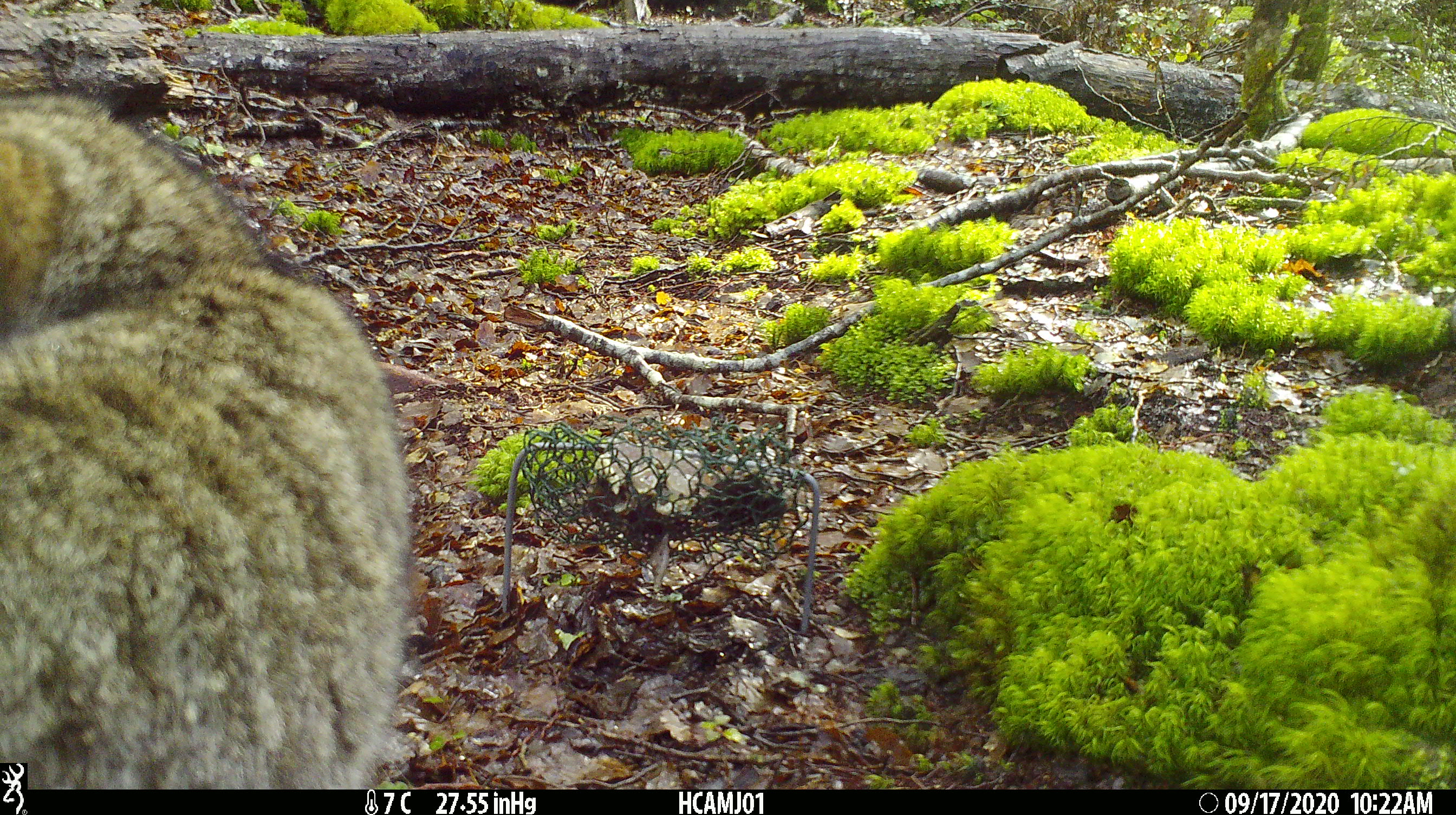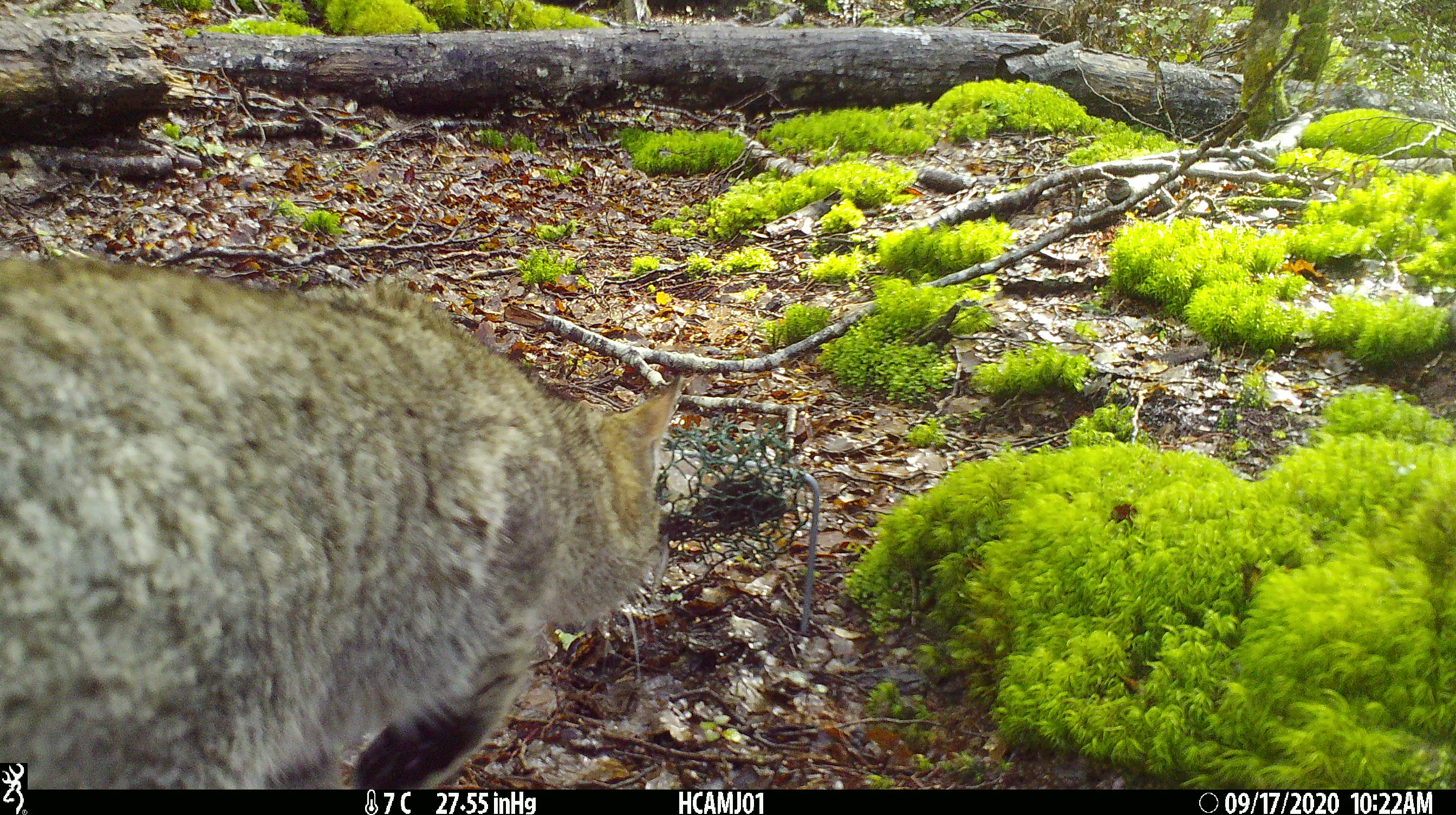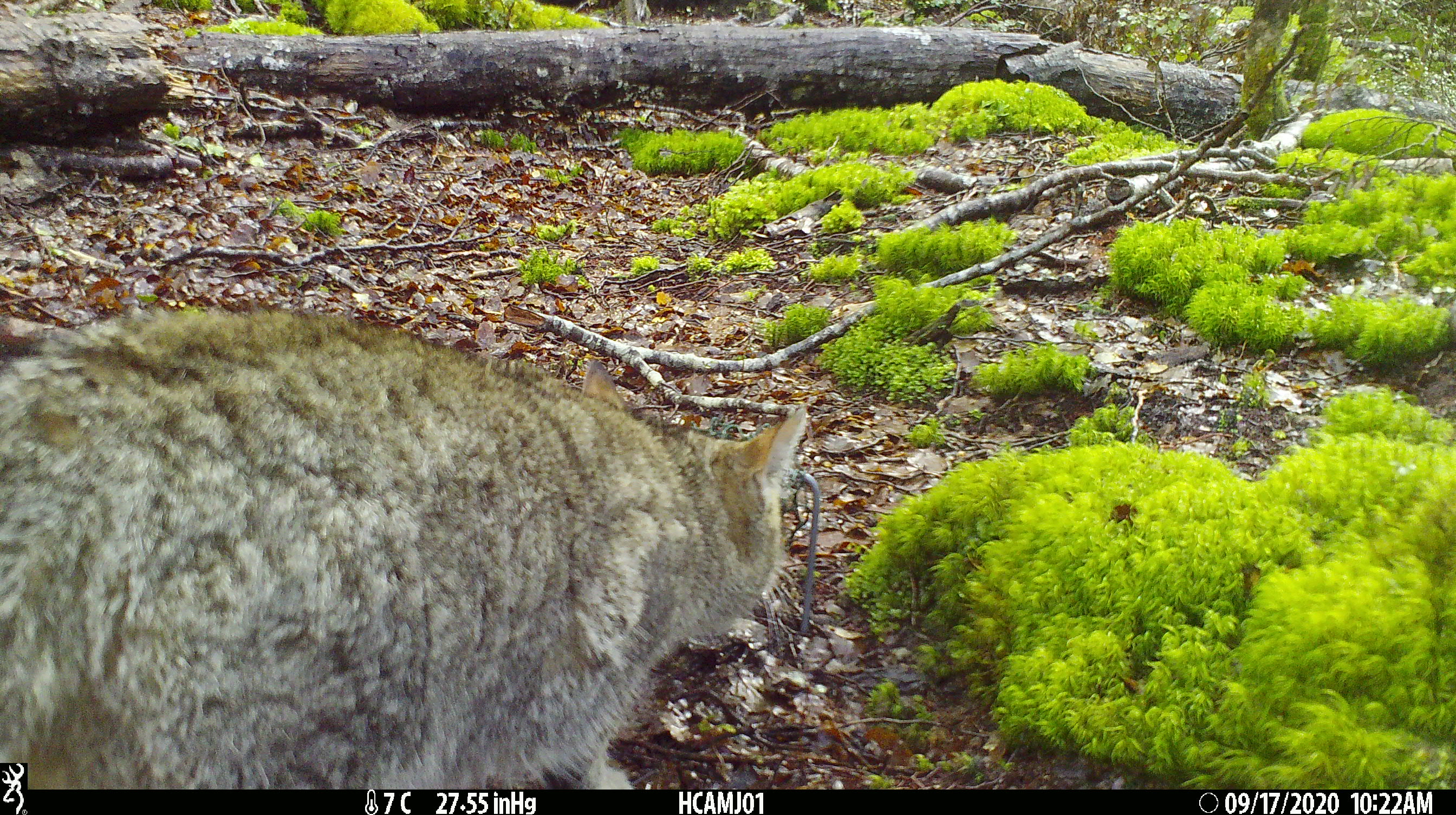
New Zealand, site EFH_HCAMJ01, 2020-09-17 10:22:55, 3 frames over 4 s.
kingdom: Animalia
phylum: Chordata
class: Mammalia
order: Carnivora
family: Felidae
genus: Felis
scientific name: Felis catus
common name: domestic cat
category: cat